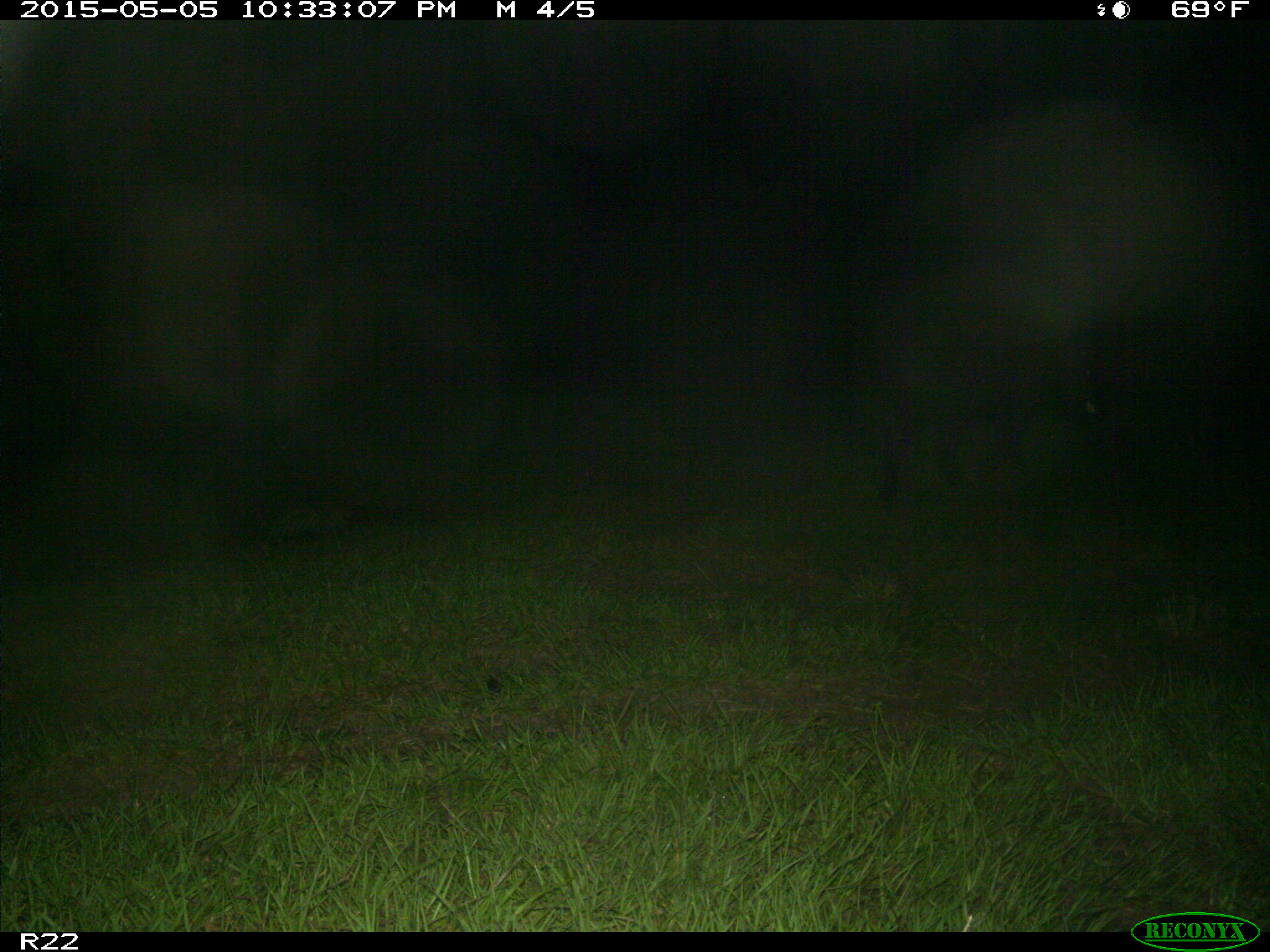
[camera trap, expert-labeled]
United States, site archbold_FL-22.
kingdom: Animalia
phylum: Chordata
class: Mammalia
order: Artiodactyla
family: Suidae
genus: Sus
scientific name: Sus scrofa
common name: wild boar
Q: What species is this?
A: Sus scrofa (wild boar).